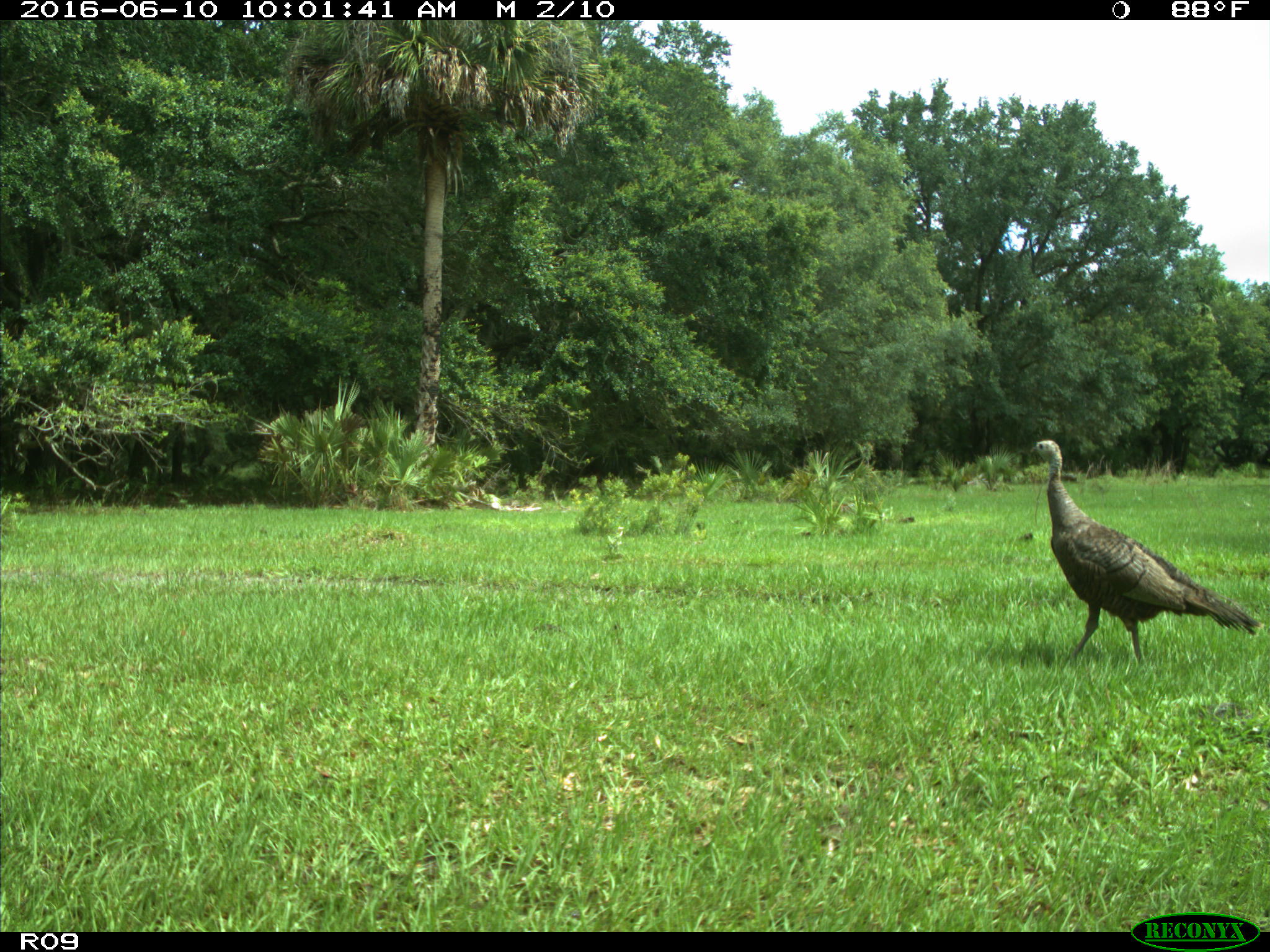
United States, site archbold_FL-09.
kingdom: Animalia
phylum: Chordata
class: Aves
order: Galliformes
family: Phasianidae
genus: Meleagris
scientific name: Meleagris gallopavo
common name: wild turkey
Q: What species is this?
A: Meleagris gallopavo (wild turkey).